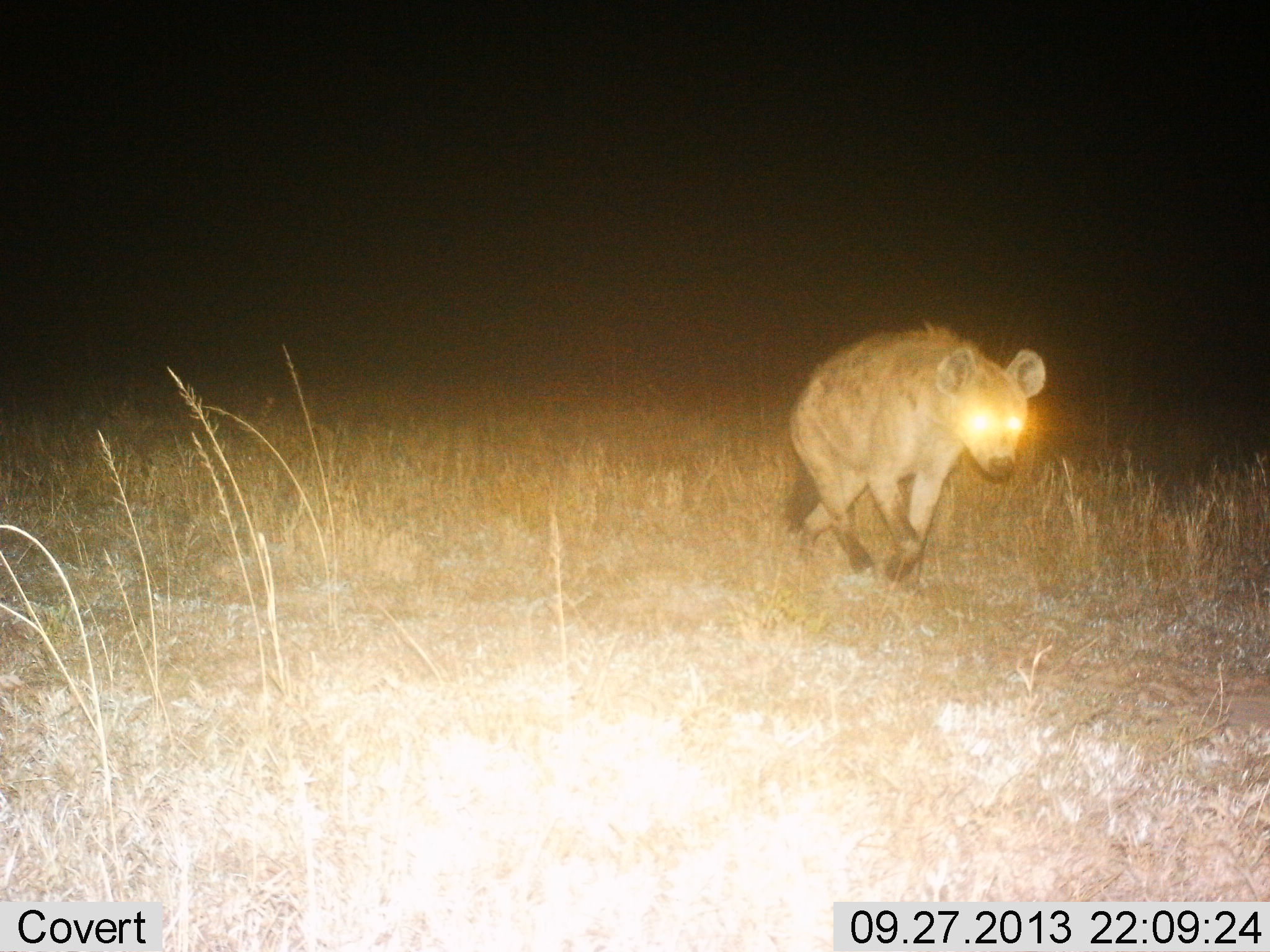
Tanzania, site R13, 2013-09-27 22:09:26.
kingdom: Animalia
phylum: Chordata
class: Mammalia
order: Carnivora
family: Hyaenidae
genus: Crocuta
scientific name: Crocuta crocuta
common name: spotted hyena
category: hyenaspotted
Hyenaspotted (spotted hyena) (Crocuta crocuta), count 1. Behavior (volunteer vote fractions): standing 10%, resting 0%, moving 100%, interacting 0%. Young present (vote fraction): 0%. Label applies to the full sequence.